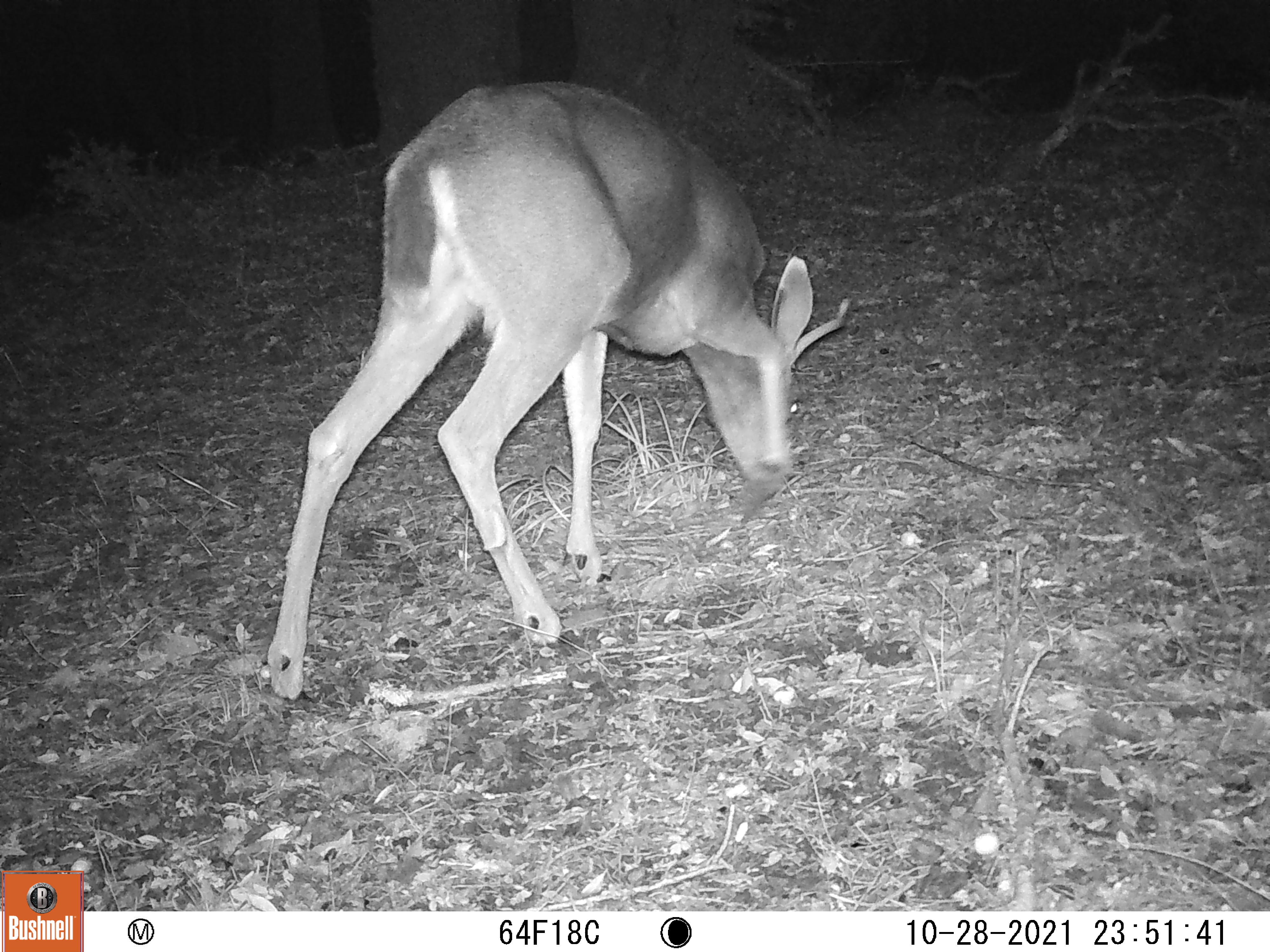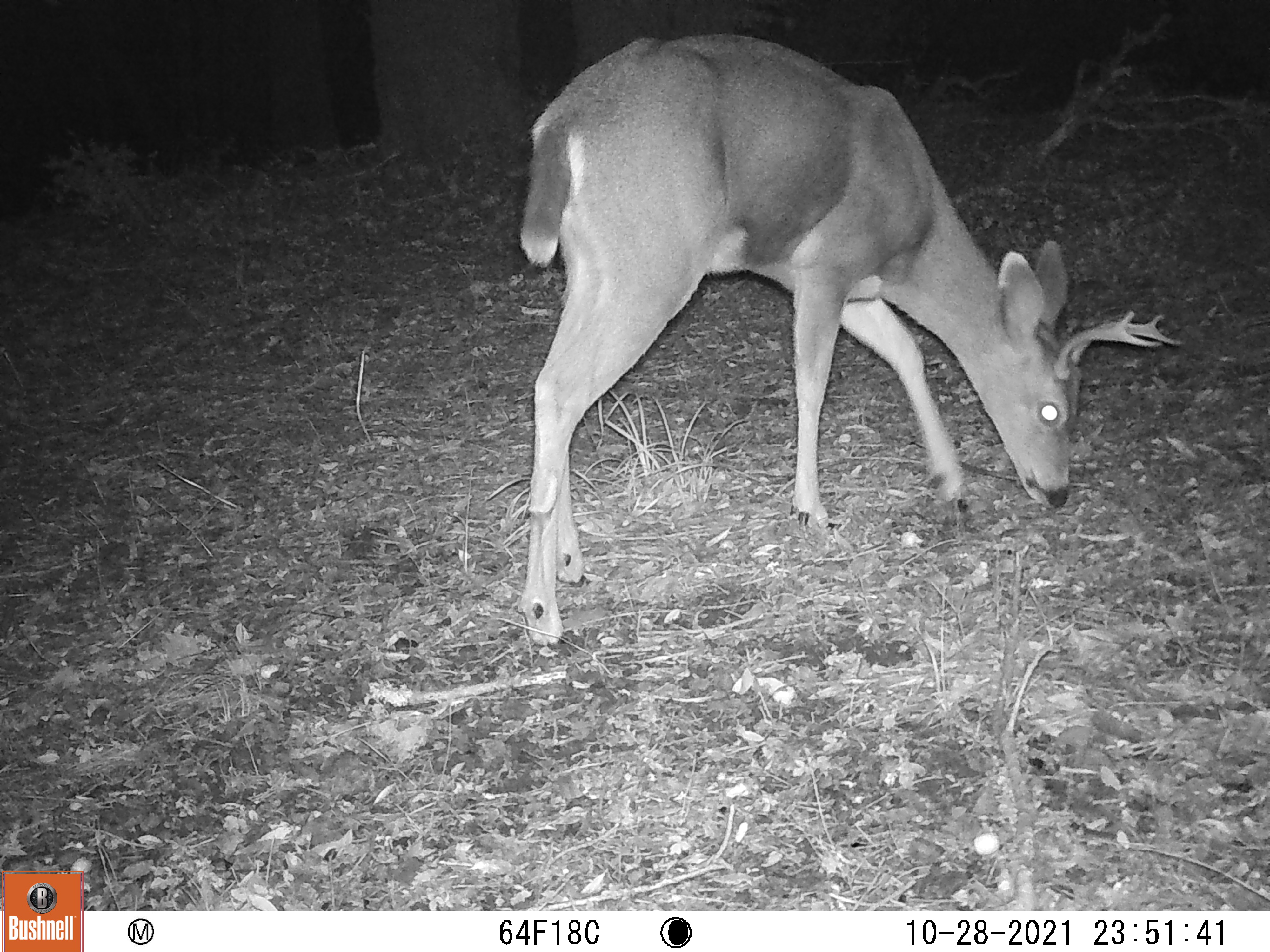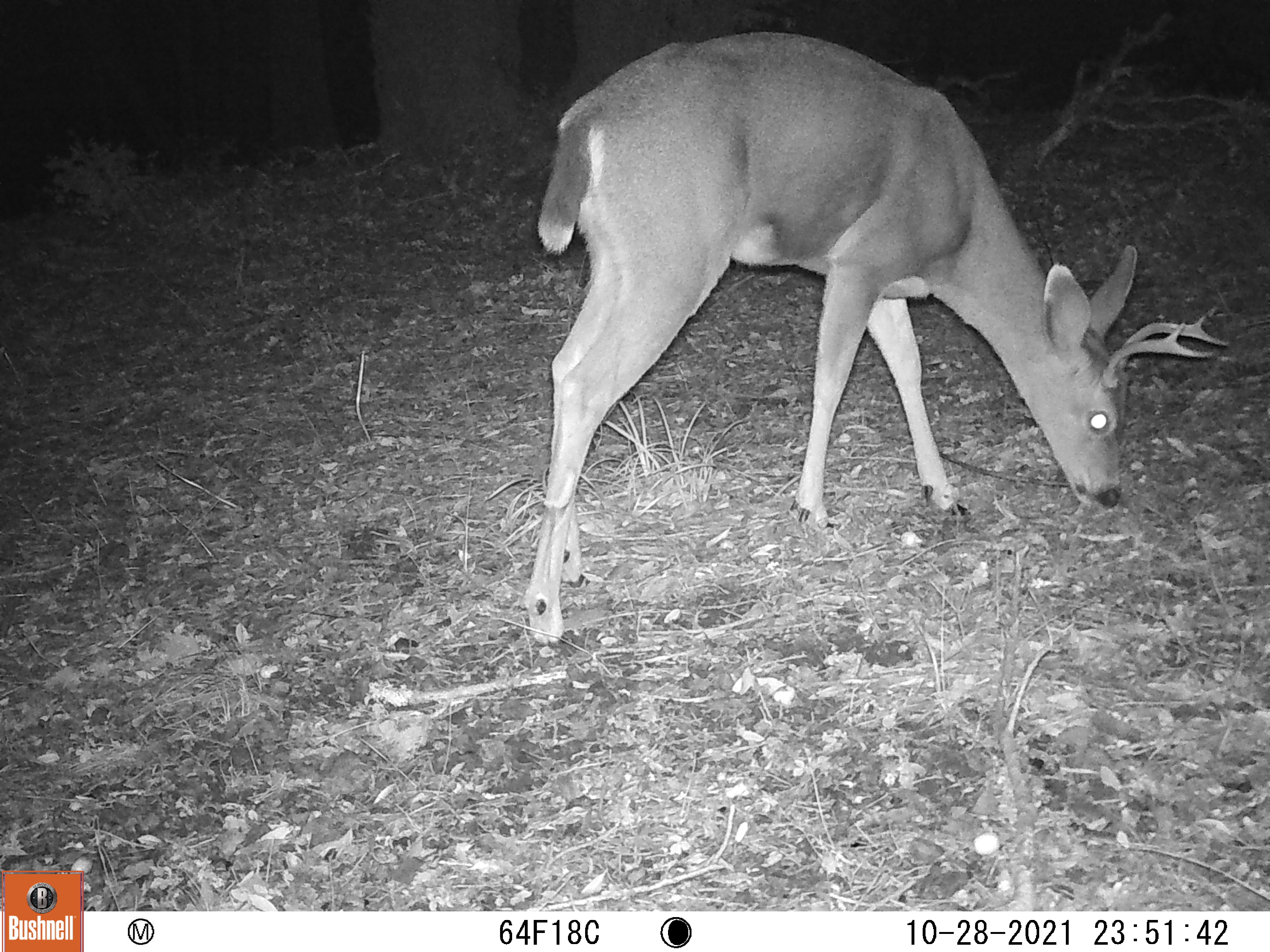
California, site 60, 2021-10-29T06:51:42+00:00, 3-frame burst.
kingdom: Animalia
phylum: Chordata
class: Mammalia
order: Artiodactyla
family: Cervidae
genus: Odocoileus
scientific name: Odocoileus hemionus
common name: mule deer